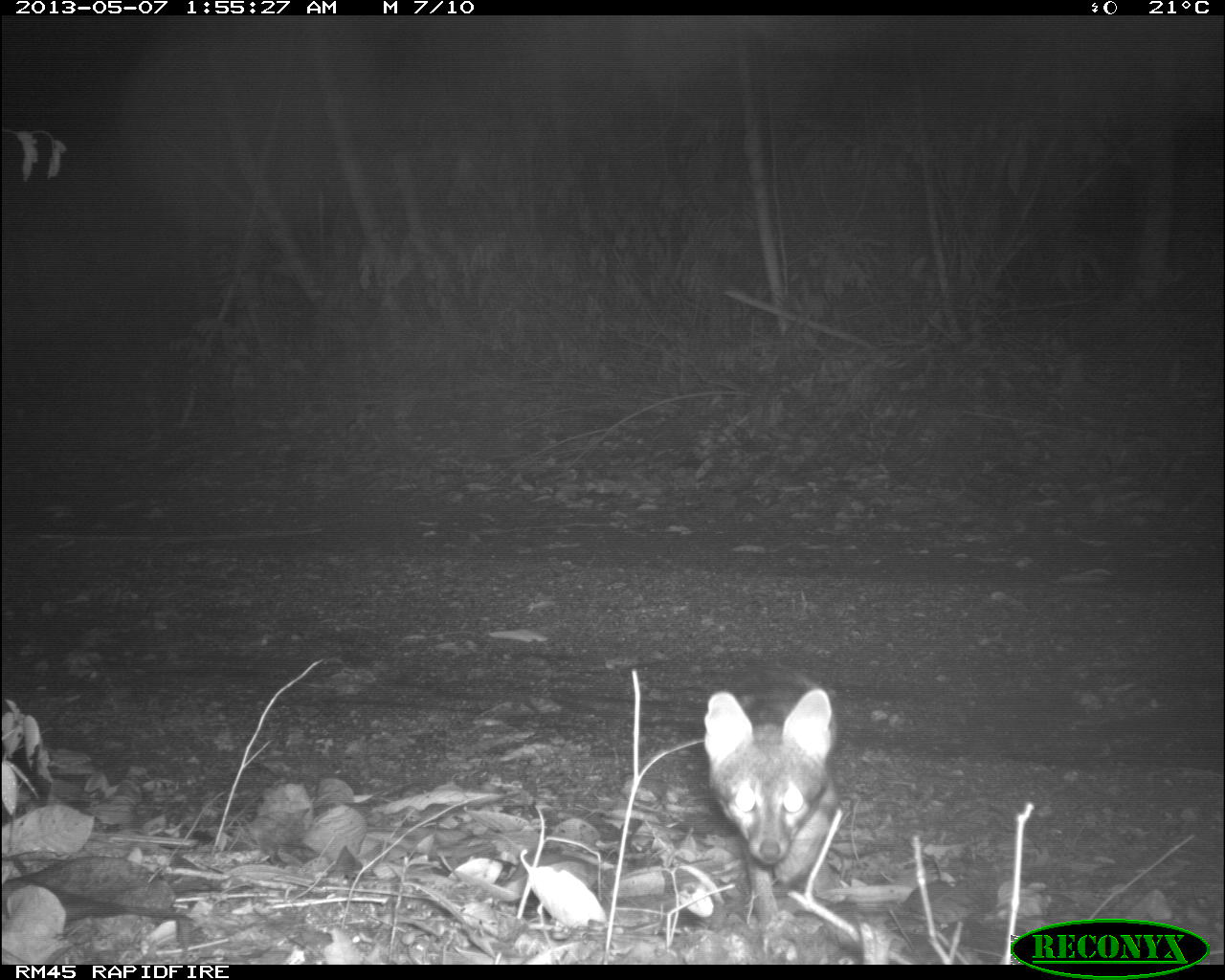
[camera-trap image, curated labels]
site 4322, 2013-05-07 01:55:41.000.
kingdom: Animalia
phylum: Chordata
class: Mammalia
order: Carnivora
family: Canidae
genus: Urocyon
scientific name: Urocyon cinereoargenteus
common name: gray fox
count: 1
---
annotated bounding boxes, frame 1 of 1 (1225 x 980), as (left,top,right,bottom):
urocyon cinereoargenteus: (700,655,839,929)